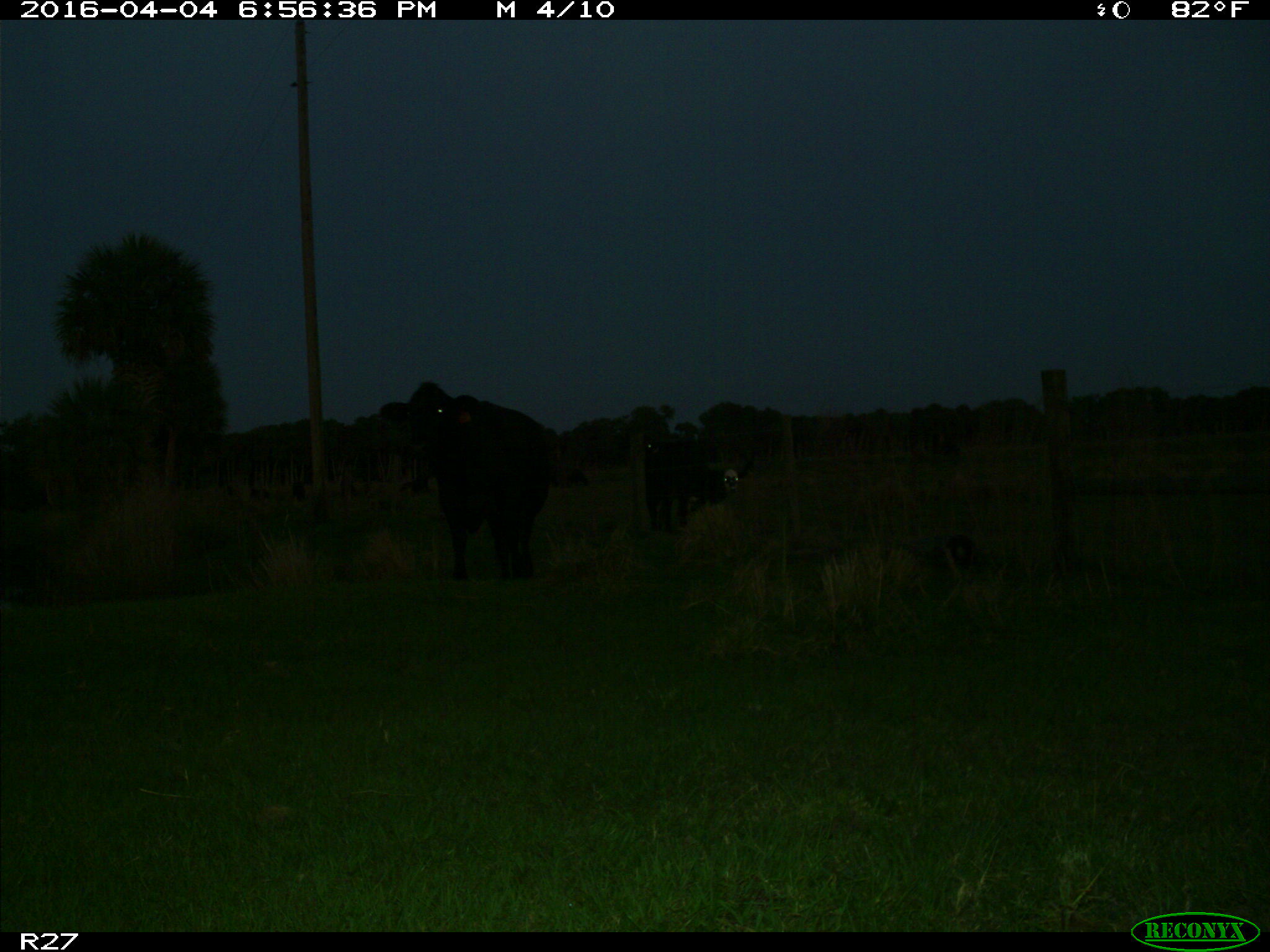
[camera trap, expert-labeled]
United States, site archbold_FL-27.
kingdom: Animalia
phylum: Chordata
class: Mammalia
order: Artiodactyla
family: Bovidae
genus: Bos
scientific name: Bos taurus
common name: domestic cow